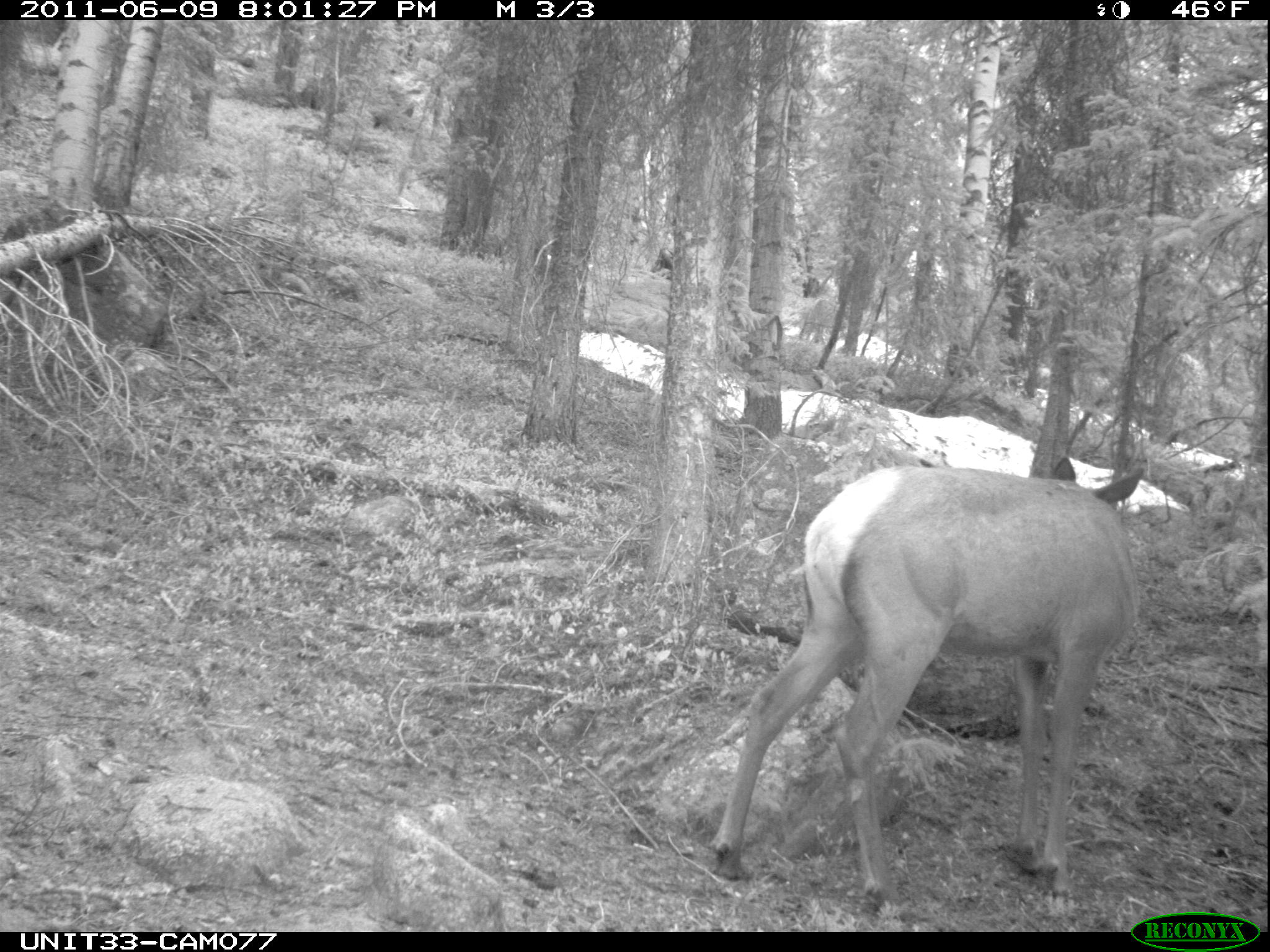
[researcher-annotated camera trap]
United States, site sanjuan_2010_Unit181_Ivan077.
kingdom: Animalia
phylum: Chordata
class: Mammalia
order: Artiodactyla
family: Cervidae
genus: Cervus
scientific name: Cervus elaphus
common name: red deer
Cervus elaphus (red deer).